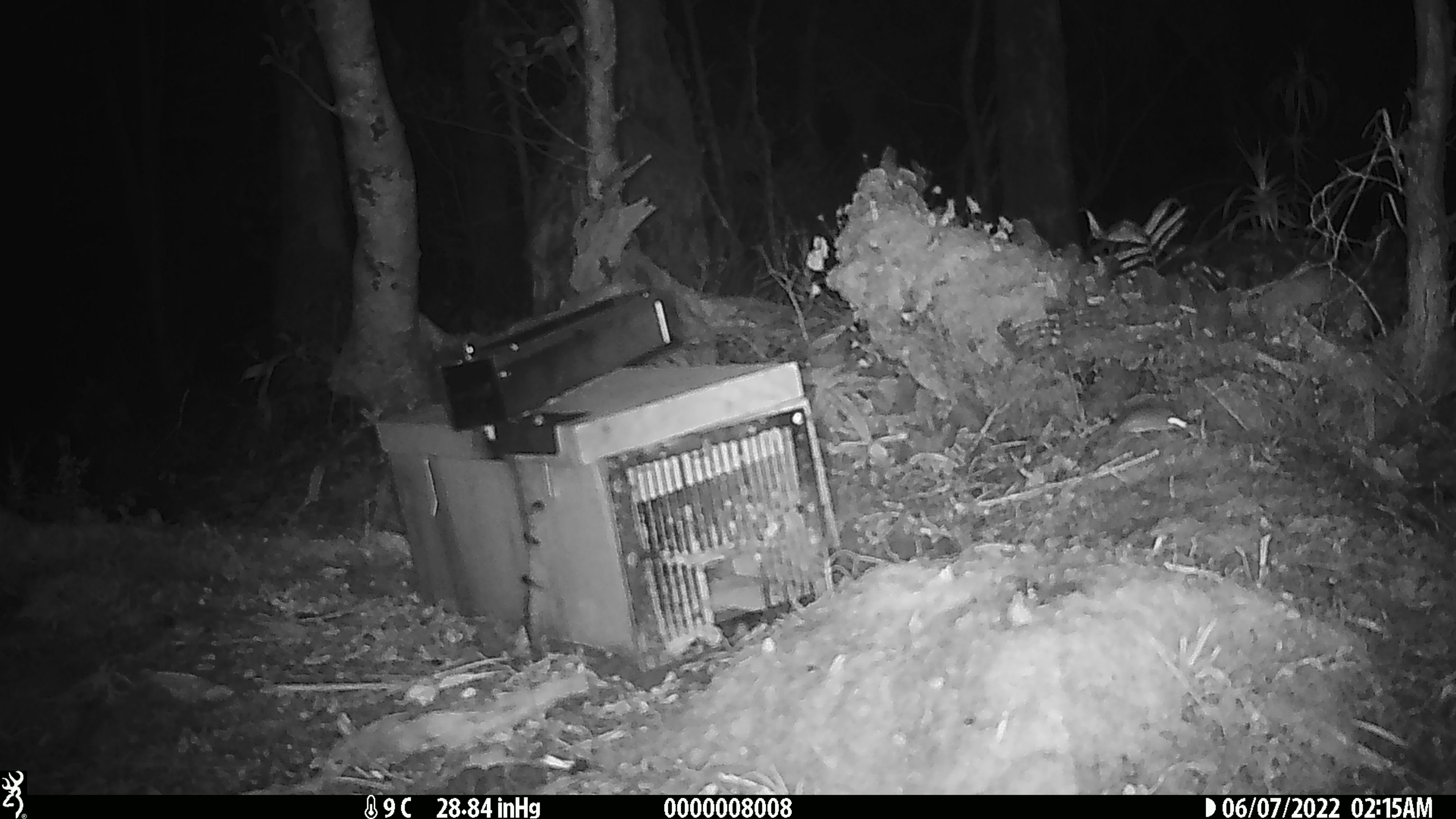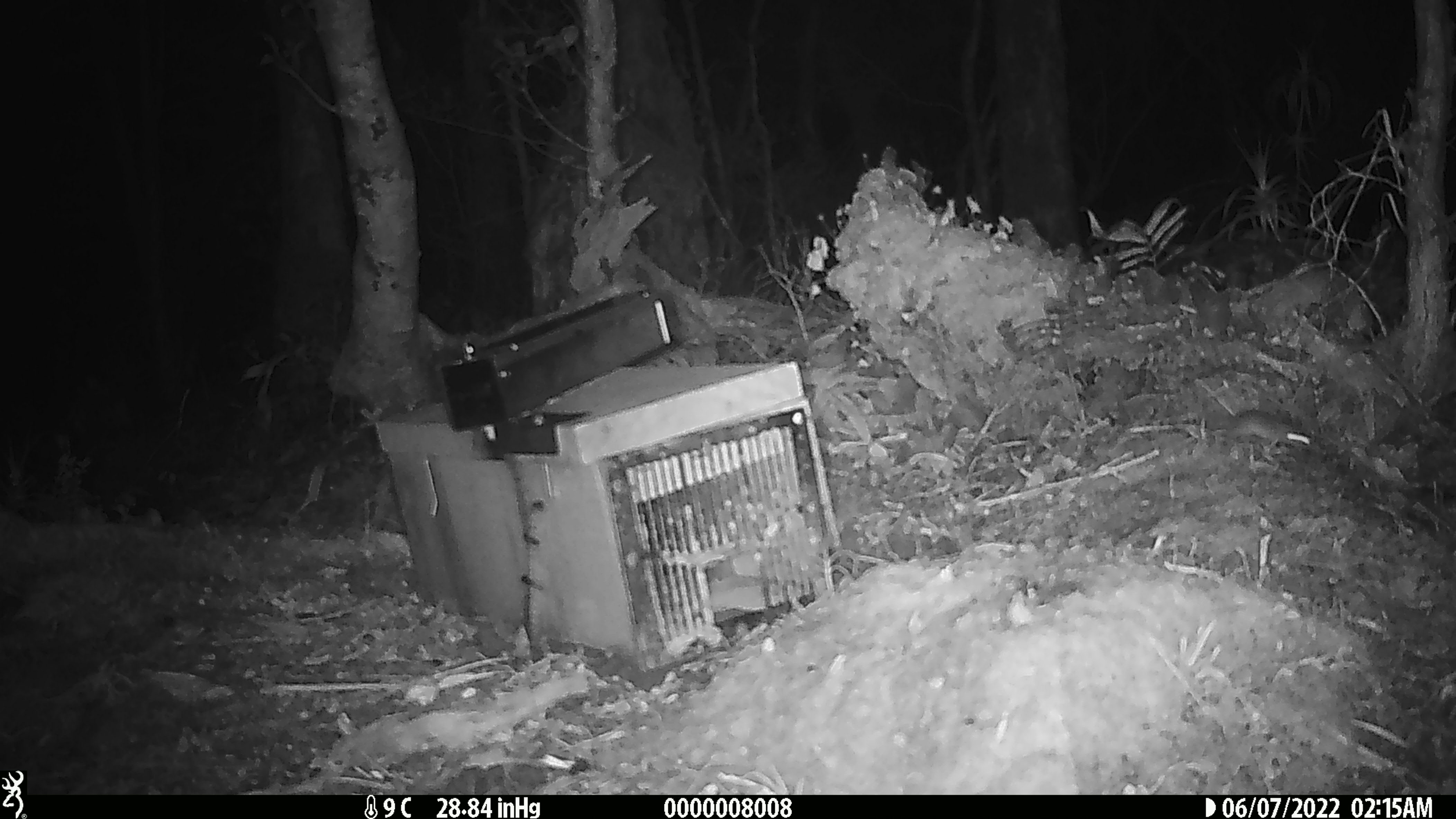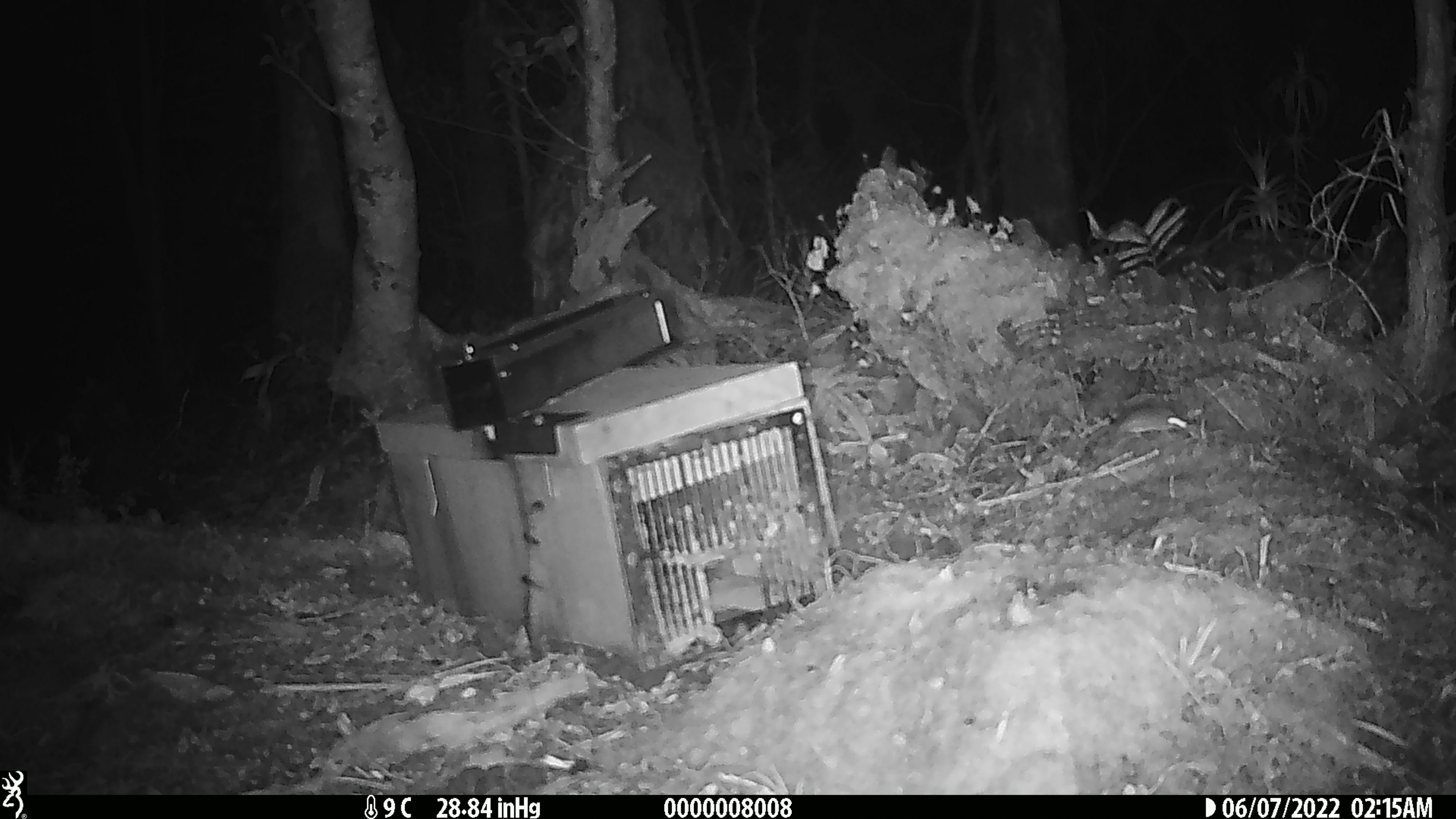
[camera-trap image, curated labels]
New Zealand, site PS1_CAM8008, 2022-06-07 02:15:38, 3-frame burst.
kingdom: Animalia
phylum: Chordata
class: Mammalia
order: Rodentia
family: Muridae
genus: Mus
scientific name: Mus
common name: mouse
Mouse (Mus).